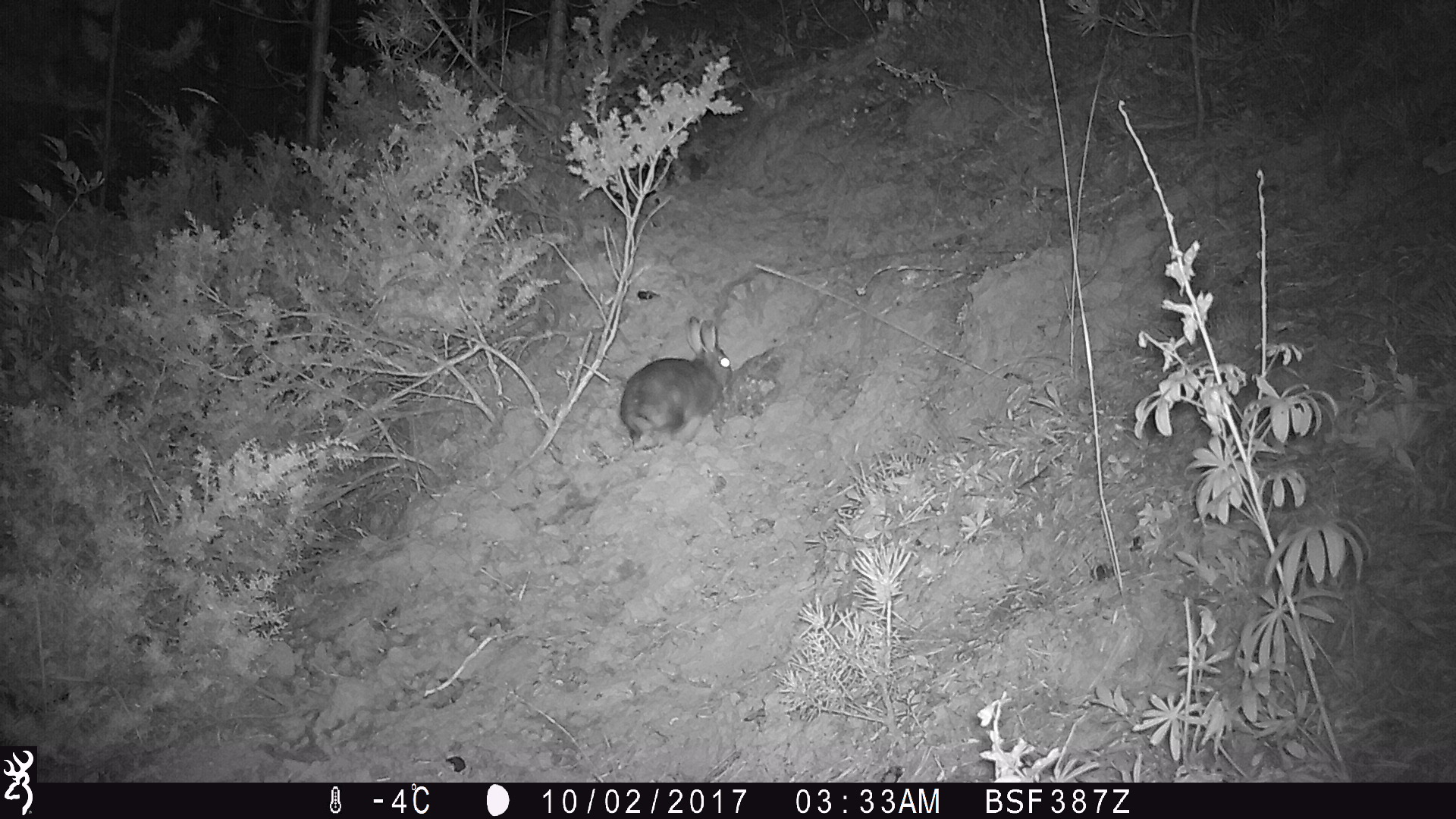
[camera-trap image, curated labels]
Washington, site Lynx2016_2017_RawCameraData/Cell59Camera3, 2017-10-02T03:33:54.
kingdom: Animalia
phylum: Chordata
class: Mammalia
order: Lagomorpha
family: Leporidae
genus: Lepus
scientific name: Lepus americanus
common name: snowshoe hare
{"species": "Lepus americanus (snowshoe hare)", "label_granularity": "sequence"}